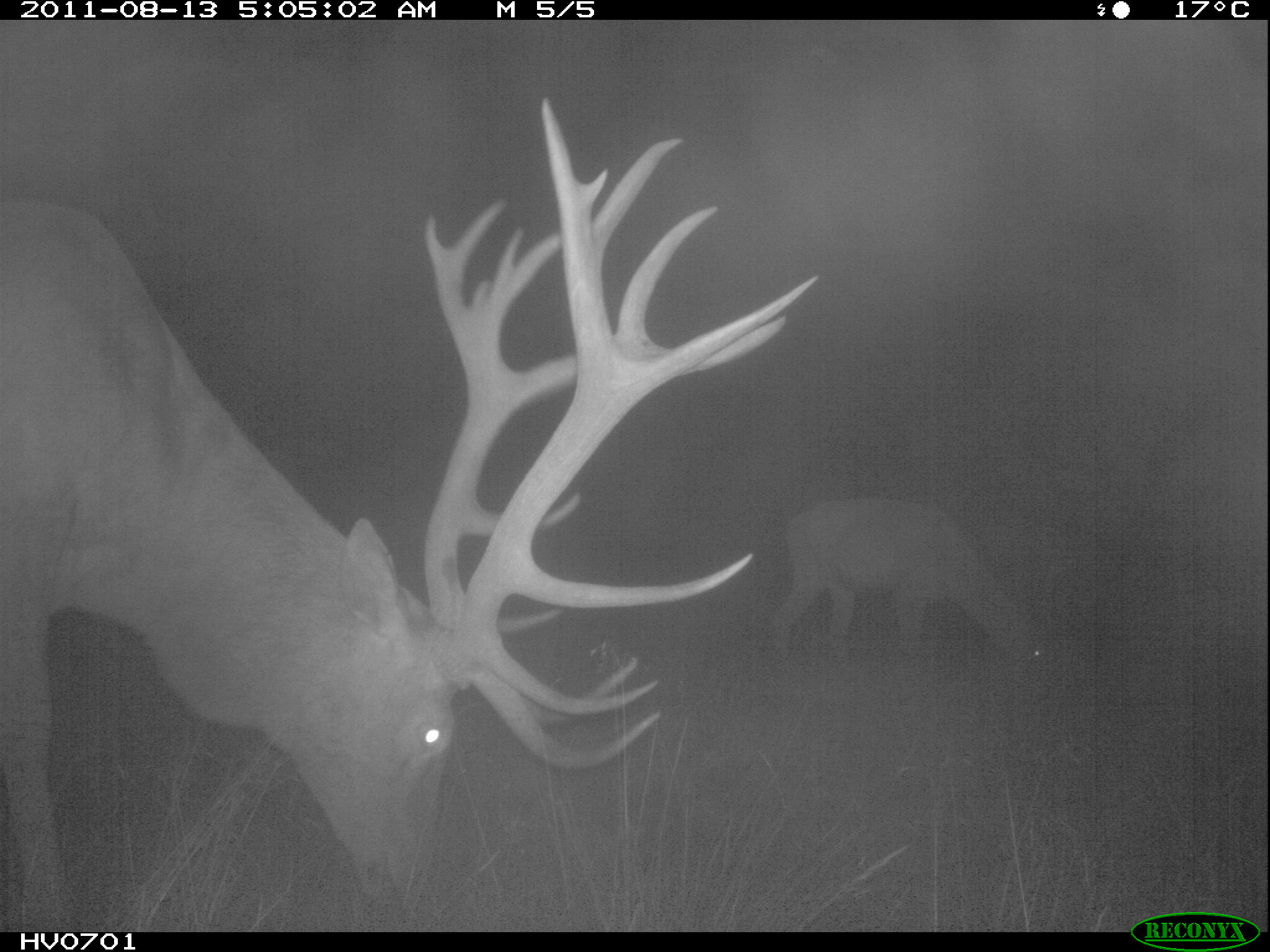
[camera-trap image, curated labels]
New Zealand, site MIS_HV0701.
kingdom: Animalia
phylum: Chordata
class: Mammalia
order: Artiodactyla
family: Cervidae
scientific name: Cervidae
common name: deer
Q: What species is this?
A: Deer (Cervidae).